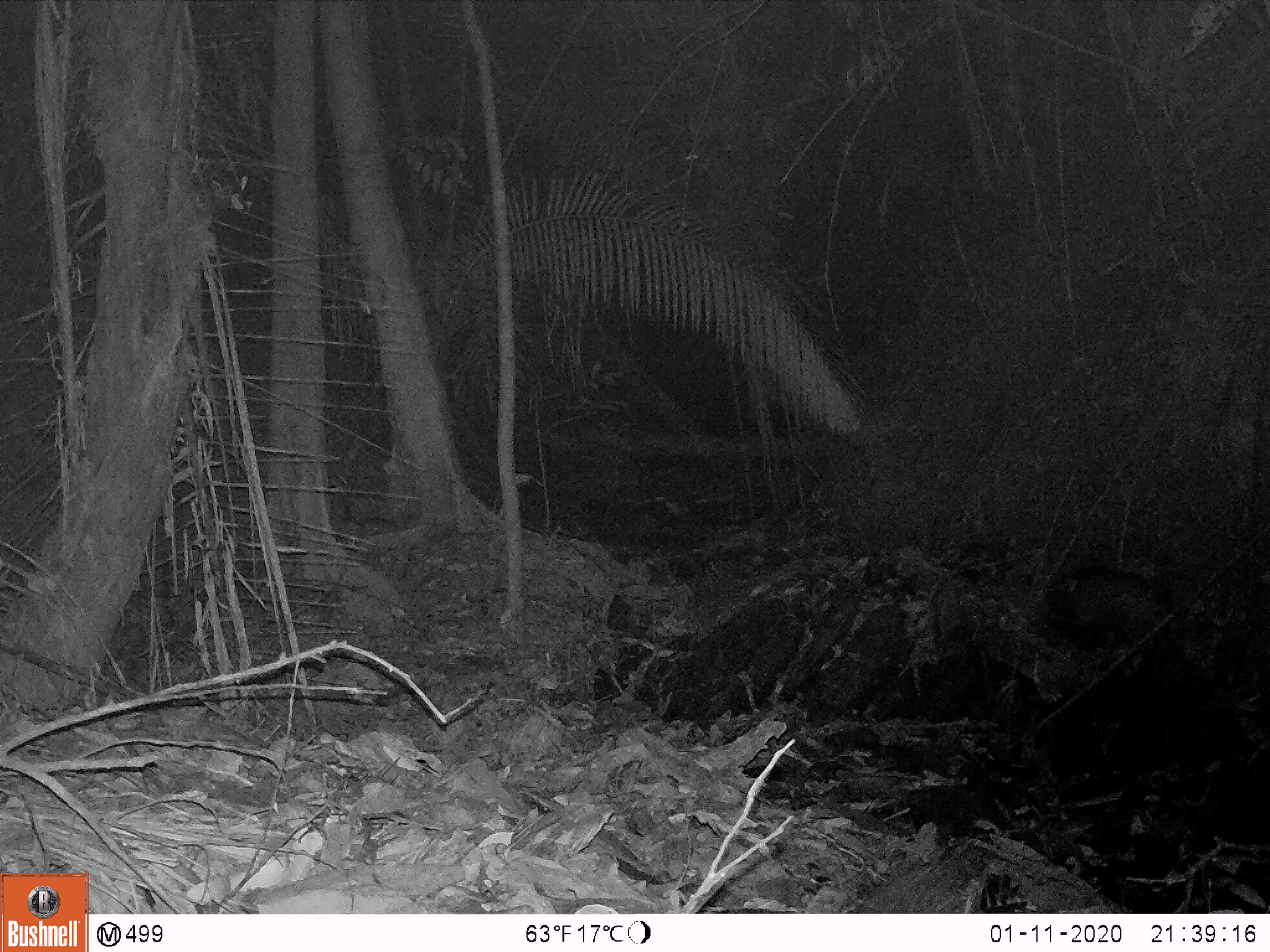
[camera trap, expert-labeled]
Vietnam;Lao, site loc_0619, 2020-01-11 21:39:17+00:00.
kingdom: Animalia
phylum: Chordata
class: Mammalia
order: Artiodactyla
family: Suidae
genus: Sus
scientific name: Sus scrofa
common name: eurasian wild pig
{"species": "eurasian wild pig (Sus scrofa)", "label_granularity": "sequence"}